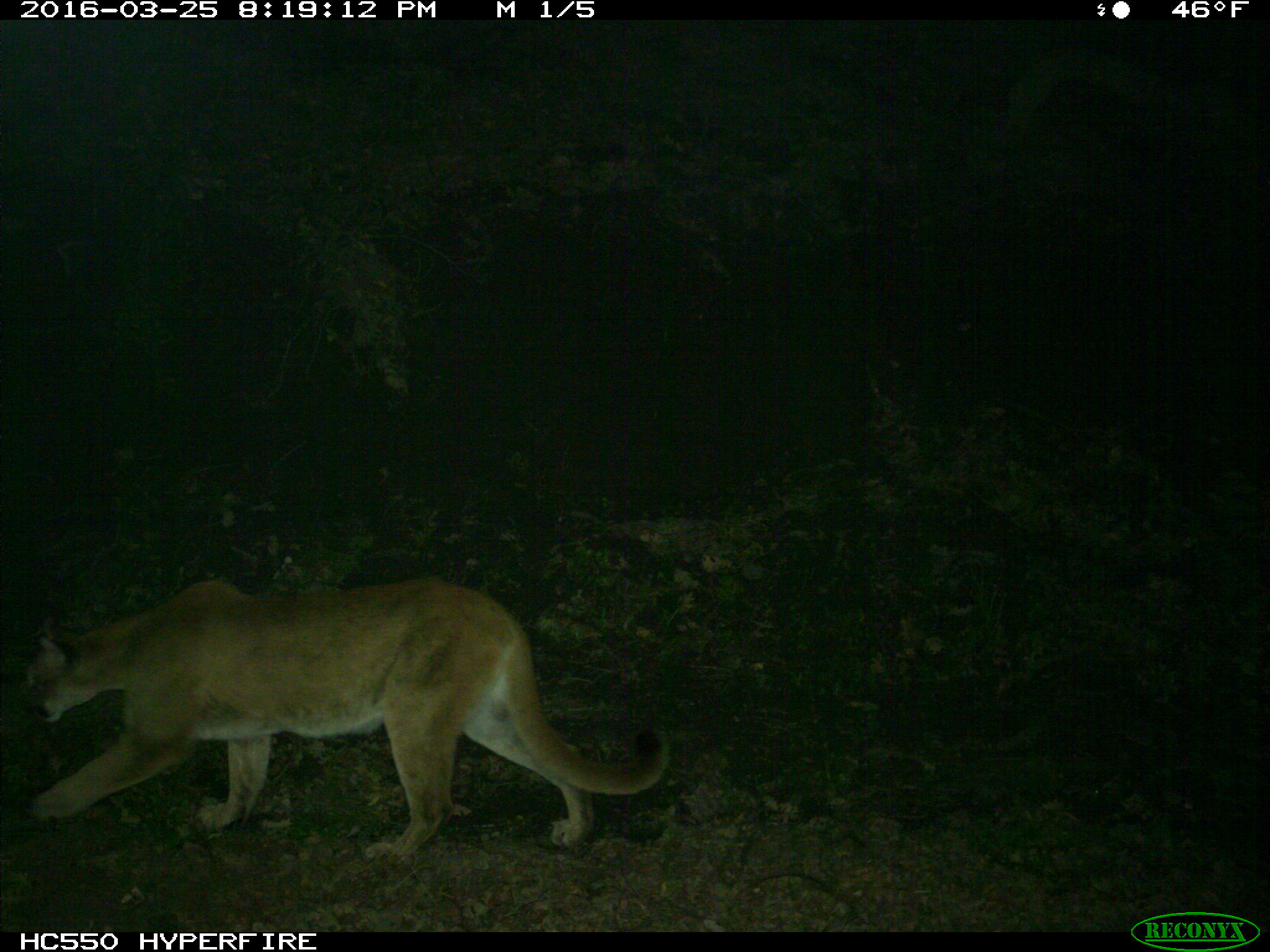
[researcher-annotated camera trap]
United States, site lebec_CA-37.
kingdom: Animalia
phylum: Chordata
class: Mammalia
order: Carnivora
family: Felidae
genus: Puma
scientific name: Puma concolor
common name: mountain lion